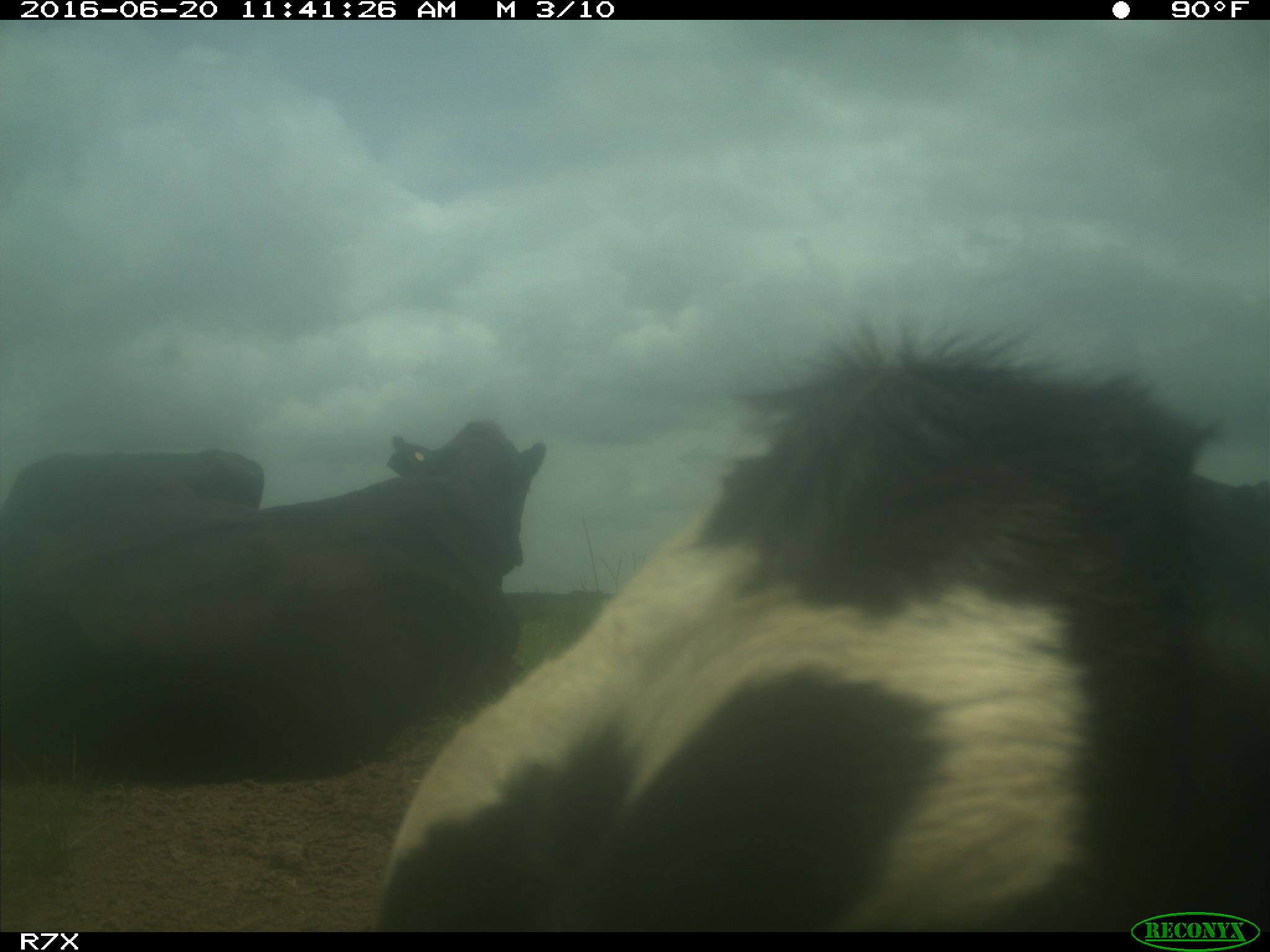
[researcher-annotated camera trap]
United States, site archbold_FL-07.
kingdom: Animalia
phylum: Chordata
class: Mammalia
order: Artiodactyla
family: Bovidae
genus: Bos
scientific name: Bos taurus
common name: domestic cow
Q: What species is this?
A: Bos taurus (domestic cow).